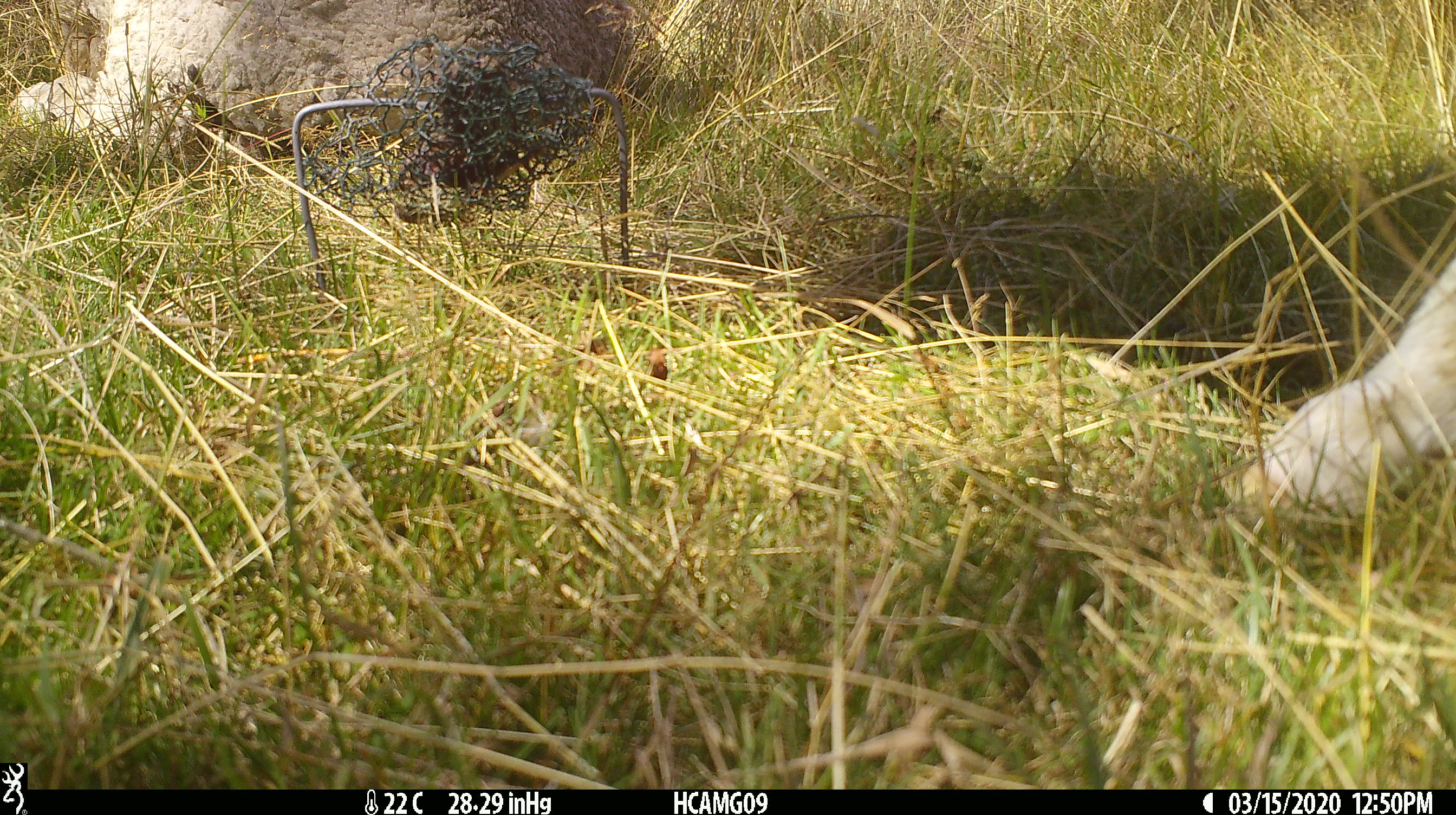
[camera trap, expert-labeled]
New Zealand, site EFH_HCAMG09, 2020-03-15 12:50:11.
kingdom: Animalia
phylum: Chordata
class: Mammalia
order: Artiodactyla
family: Bovidae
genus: Ovis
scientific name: Ovis aries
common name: domestic sheep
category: sheep